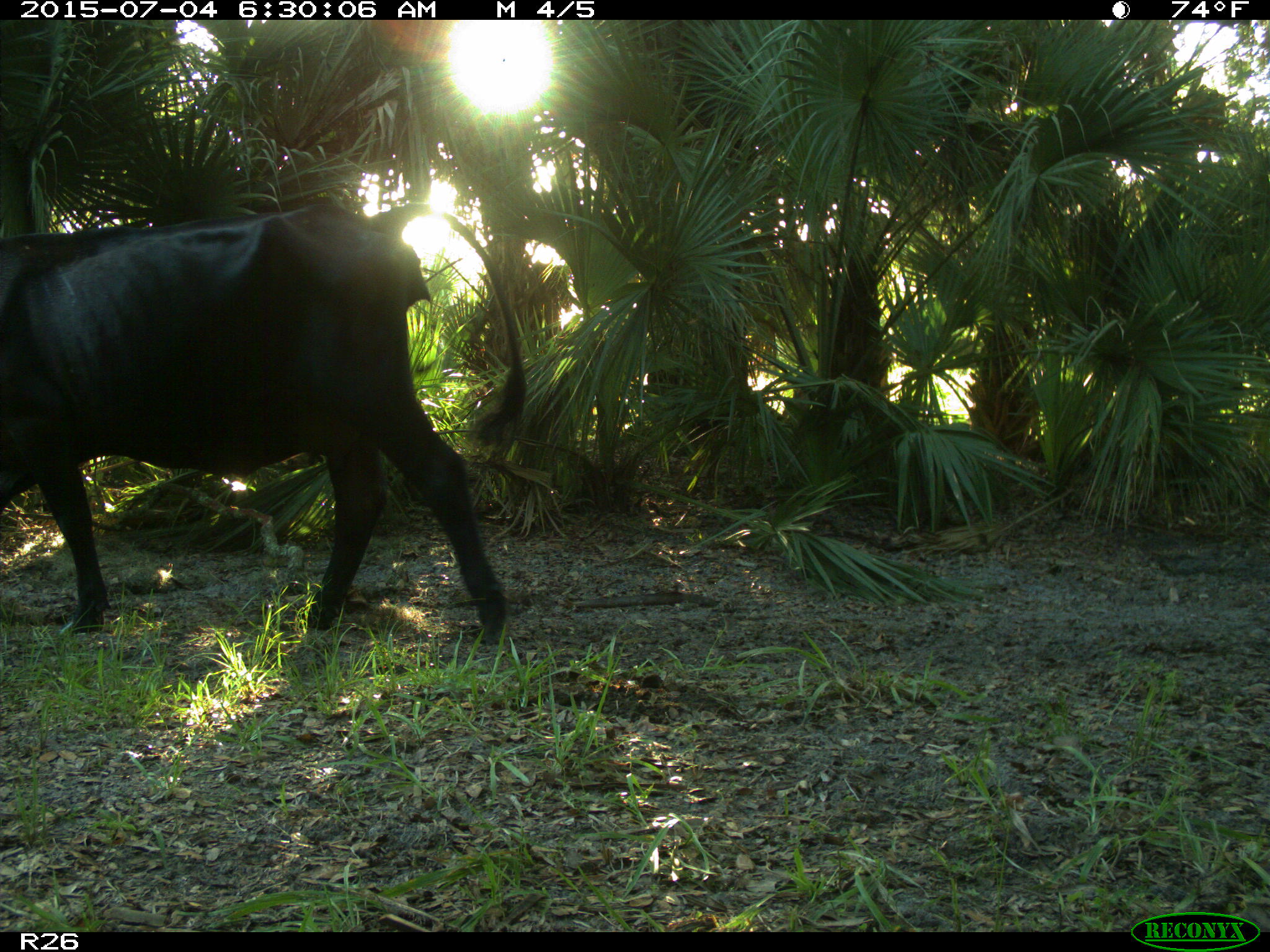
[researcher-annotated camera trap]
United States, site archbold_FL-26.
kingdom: Animalia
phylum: Chordata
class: Mammalia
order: Artiodactyla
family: Bovidae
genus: Bos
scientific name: Bos taurus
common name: domestic cow